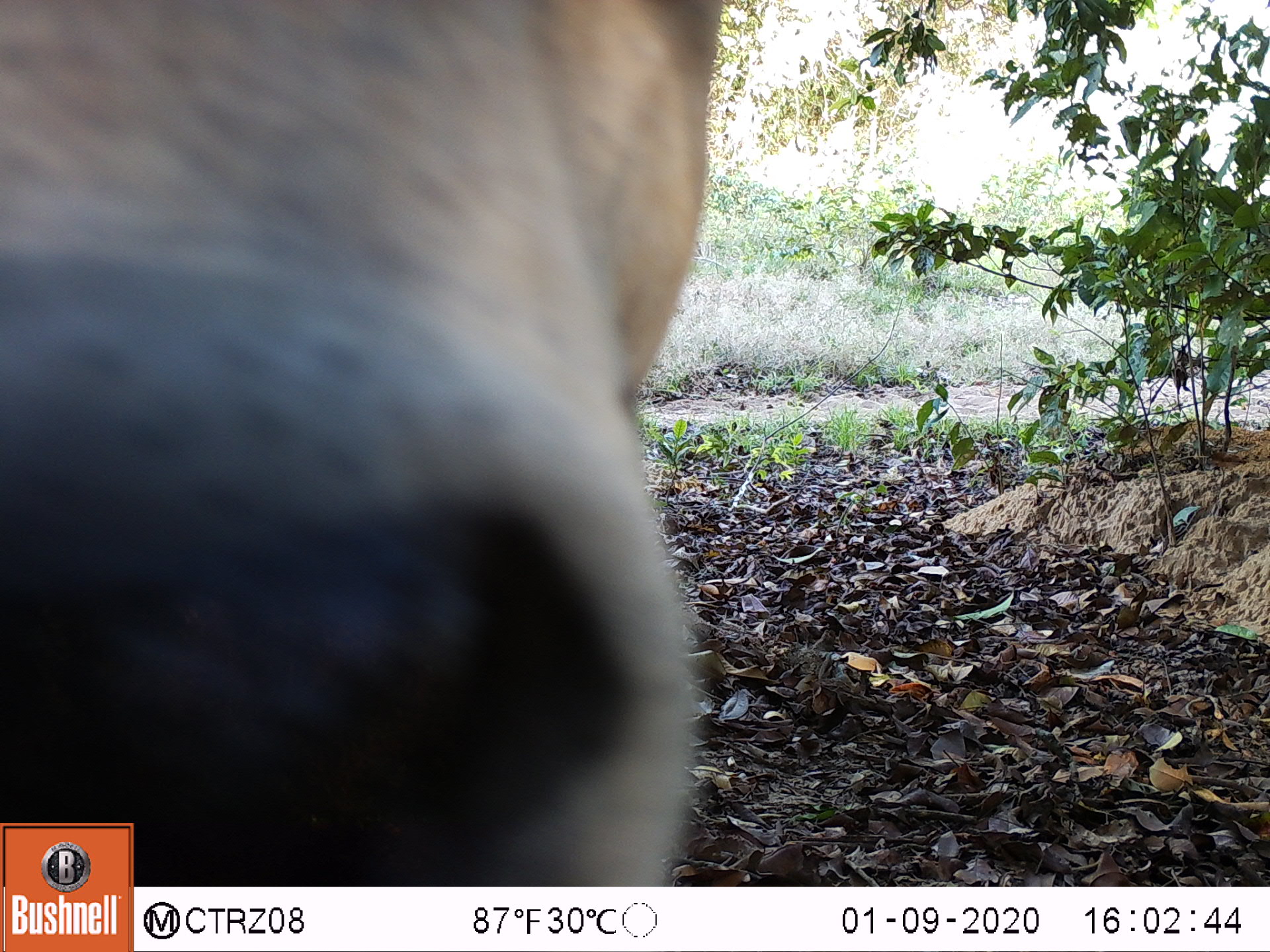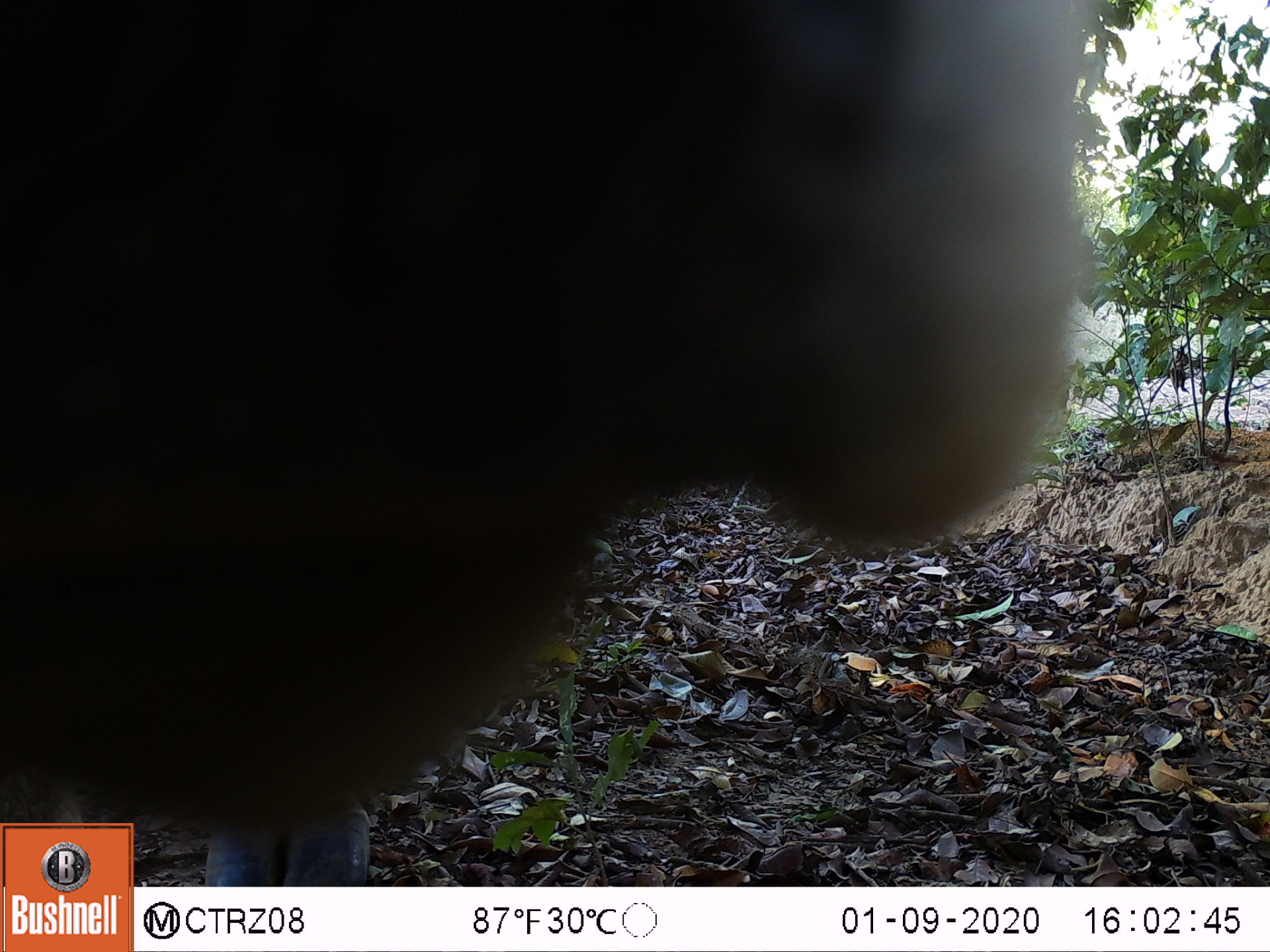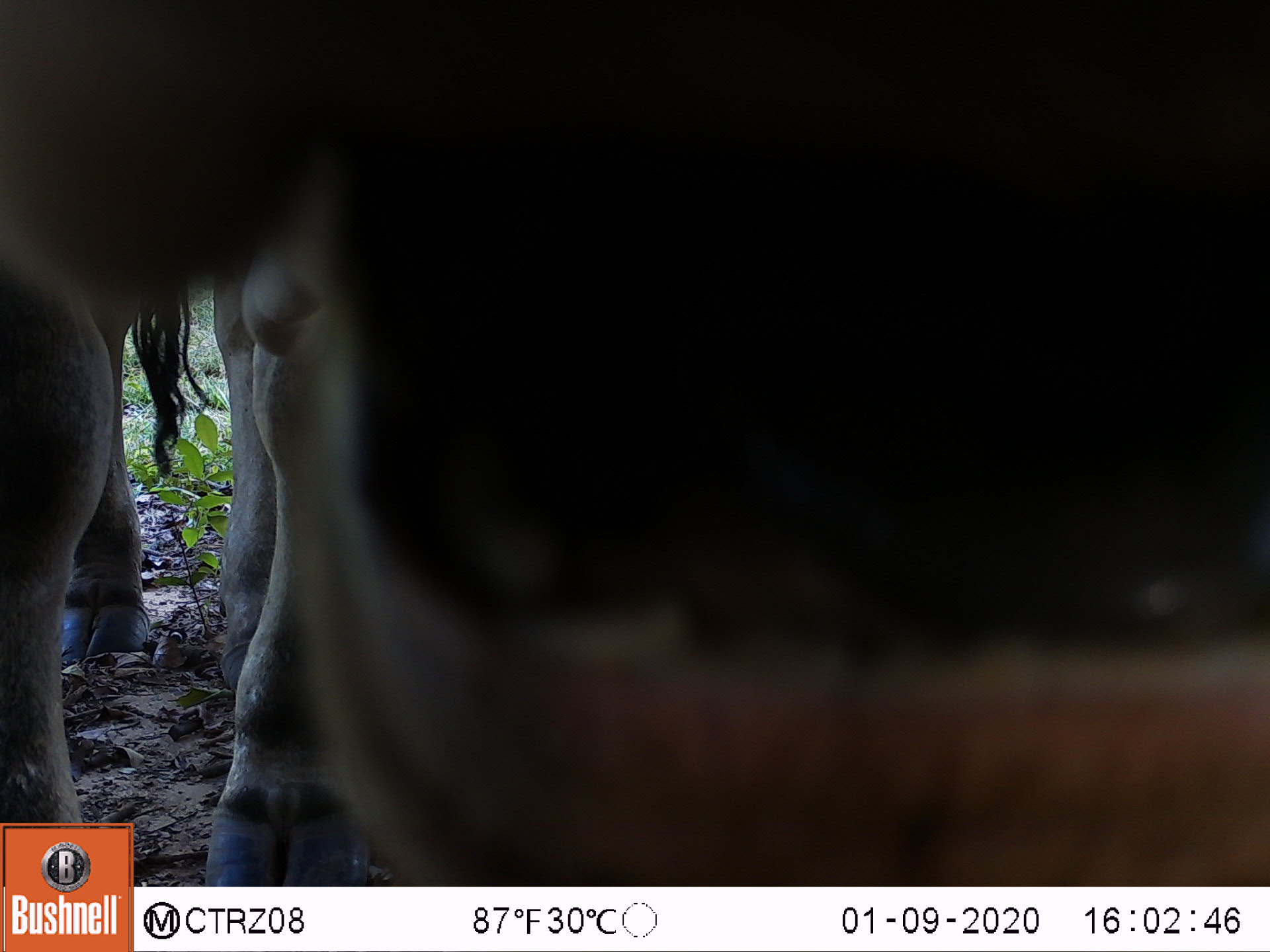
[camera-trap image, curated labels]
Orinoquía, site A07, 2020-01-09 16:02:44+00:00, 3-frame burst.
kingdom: Animalia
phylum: Chordata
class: Mammalia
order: Artiodactyla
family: Bovidae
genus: Bos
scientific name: Bos taurus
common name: cow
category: cattle